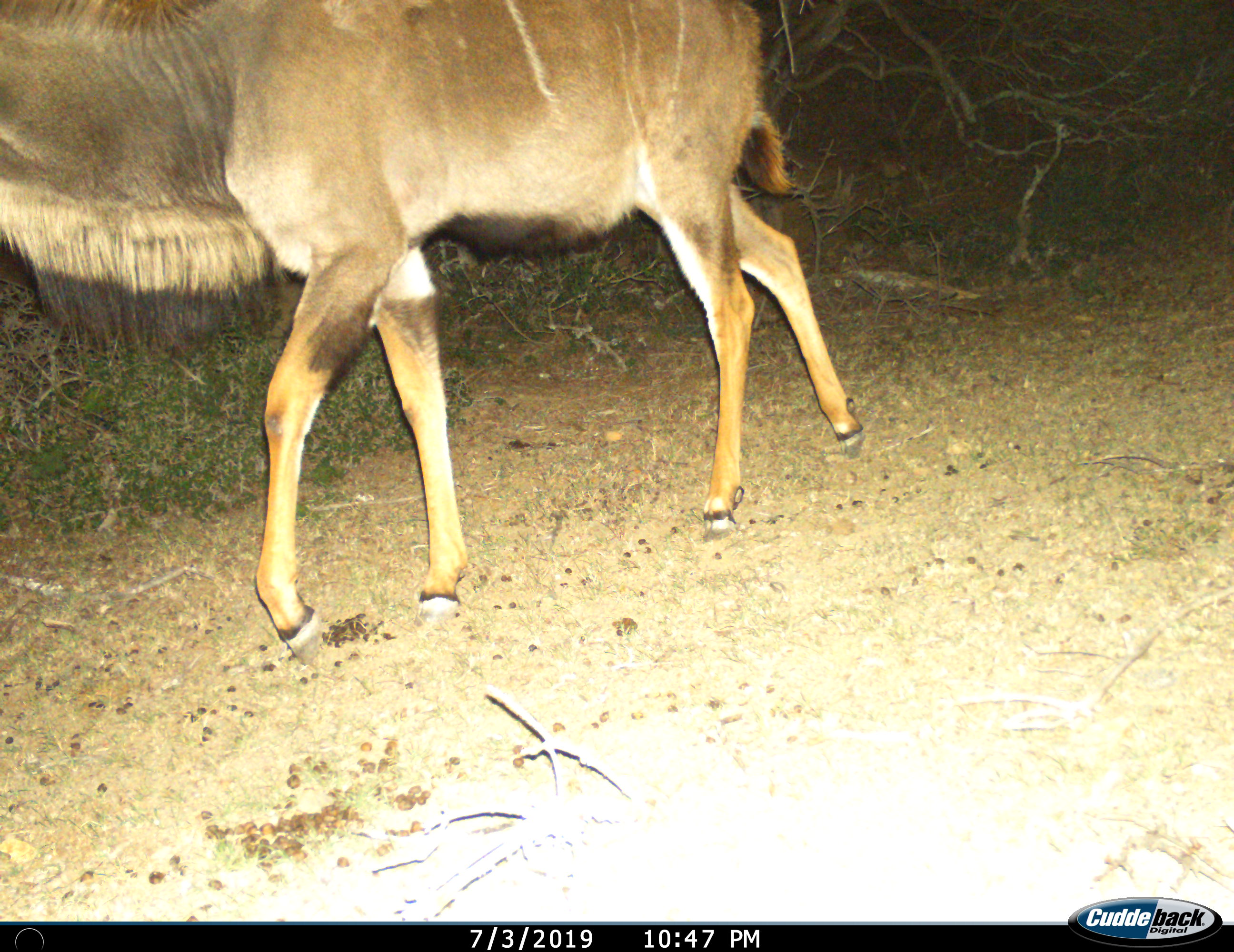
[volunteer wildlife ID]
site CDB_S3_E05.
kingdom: Animalia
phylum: Chordata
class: Mammalia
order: Artiodactyla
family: Bovidae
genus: Tragelaphus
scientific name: Tragelaphus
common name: kudu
Kudu (Tragelaphus), count 1. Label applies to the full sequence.